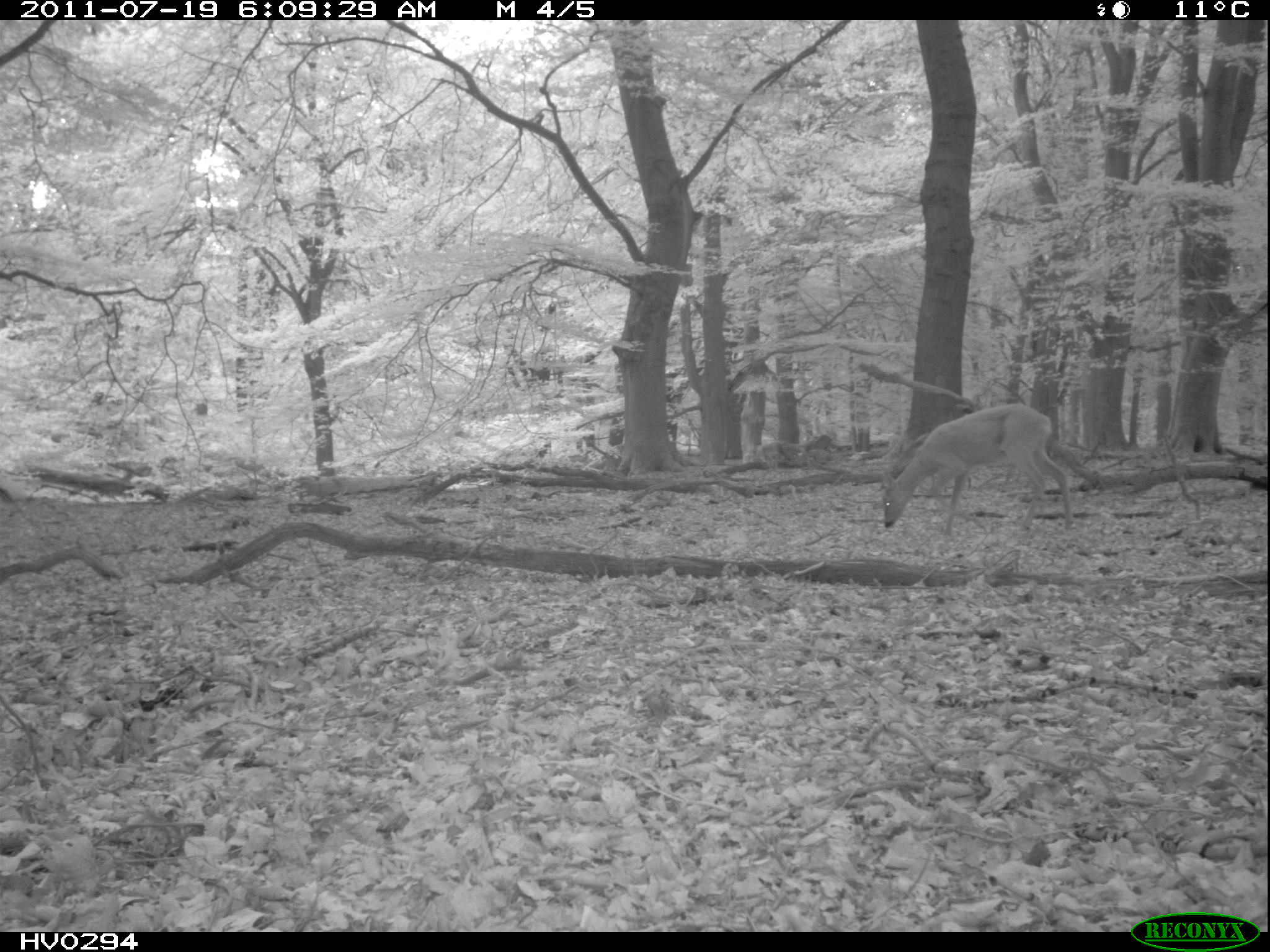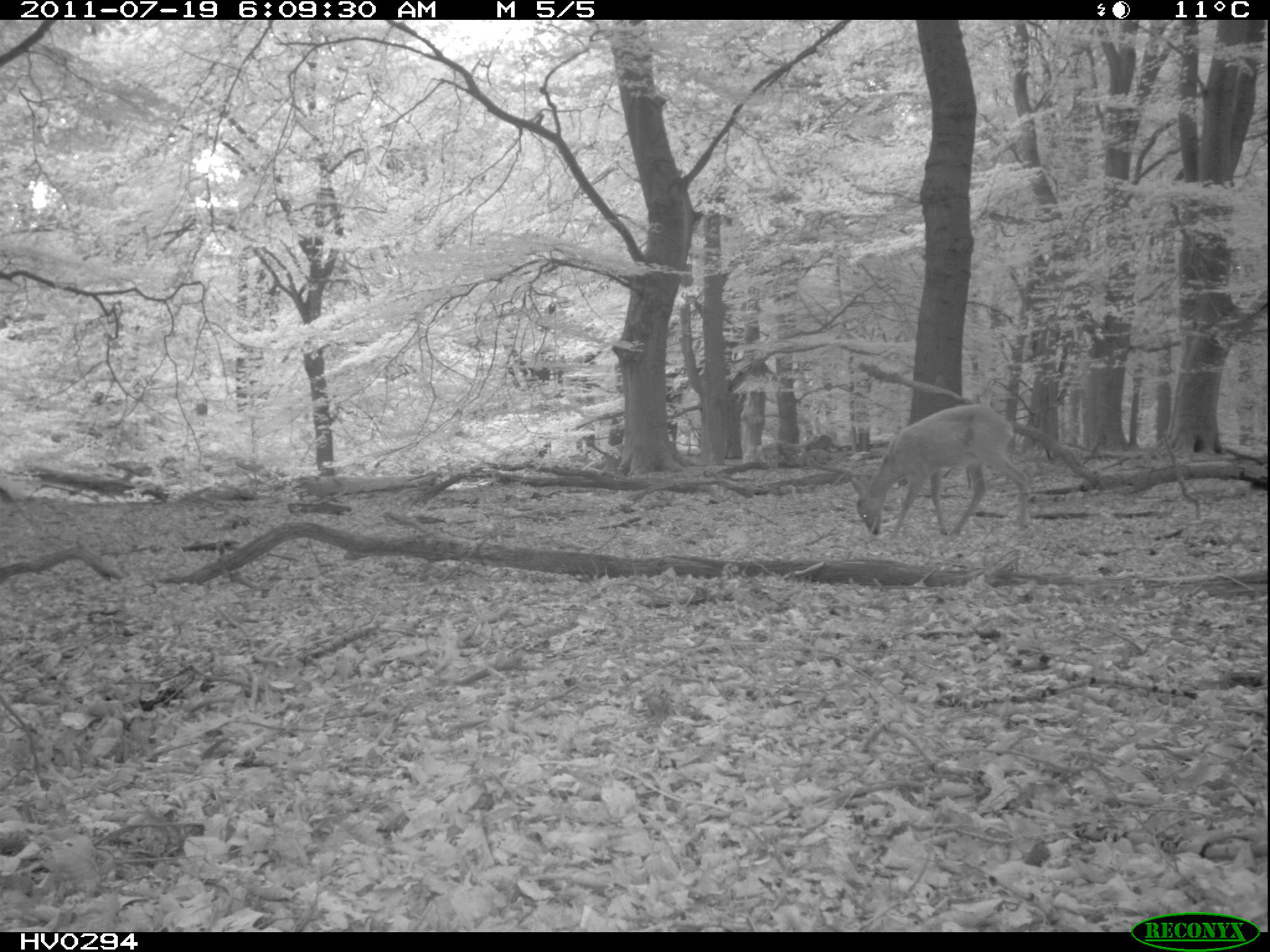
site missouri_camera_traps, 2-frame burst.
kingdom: Animalia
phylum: Chordata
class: Mammalia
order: Artiodactyla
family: Cervidae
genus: Capreolus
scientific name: Capreolus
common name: roe deer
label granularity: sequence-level